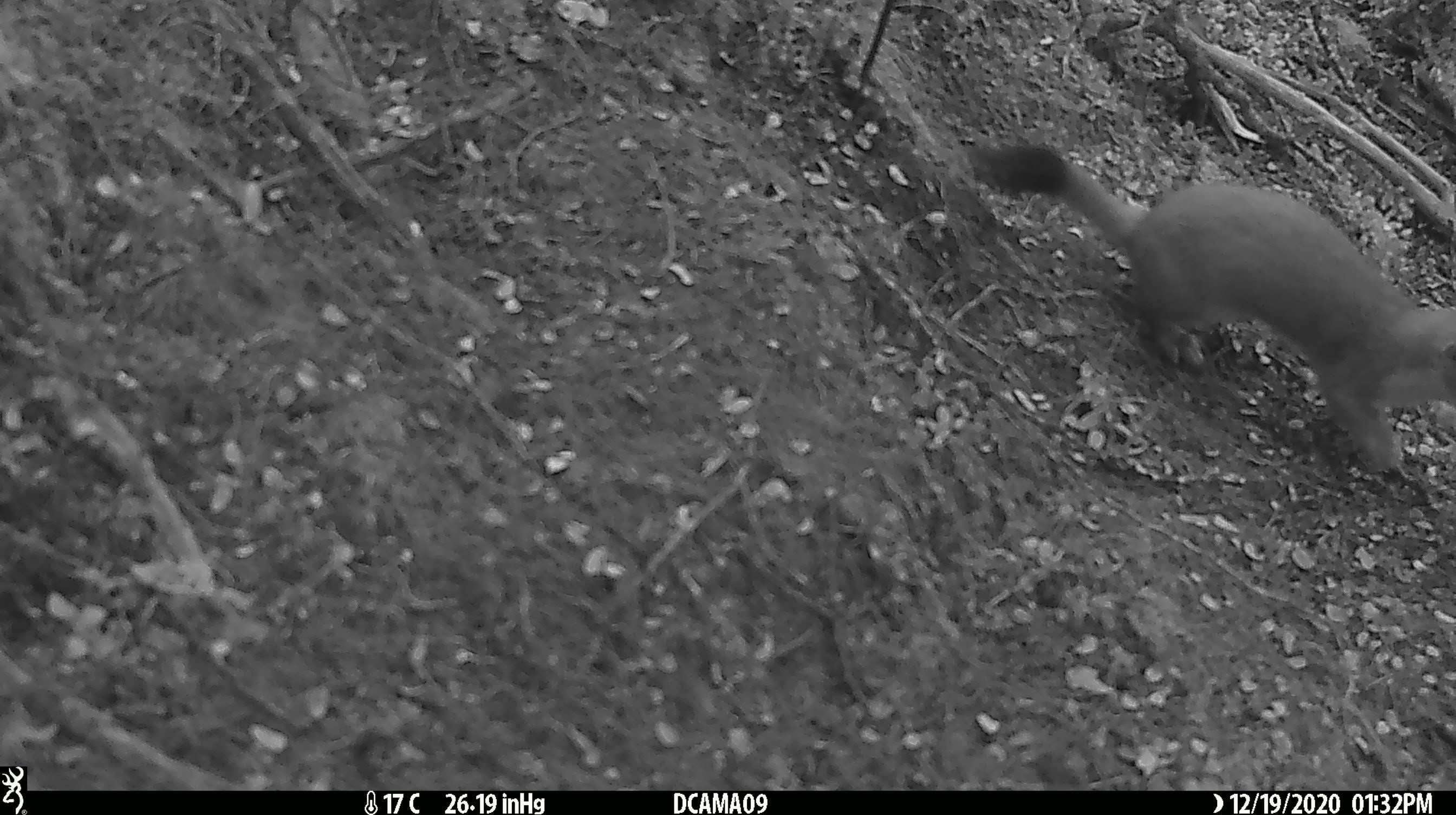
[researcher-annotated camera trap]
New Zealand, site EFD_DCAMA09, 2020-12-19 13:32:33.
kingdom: Animalia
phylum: Chordata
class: Mammalia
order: Carnivora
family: Mustelidae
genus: Mustela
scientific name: Mustela erminea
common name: stoat